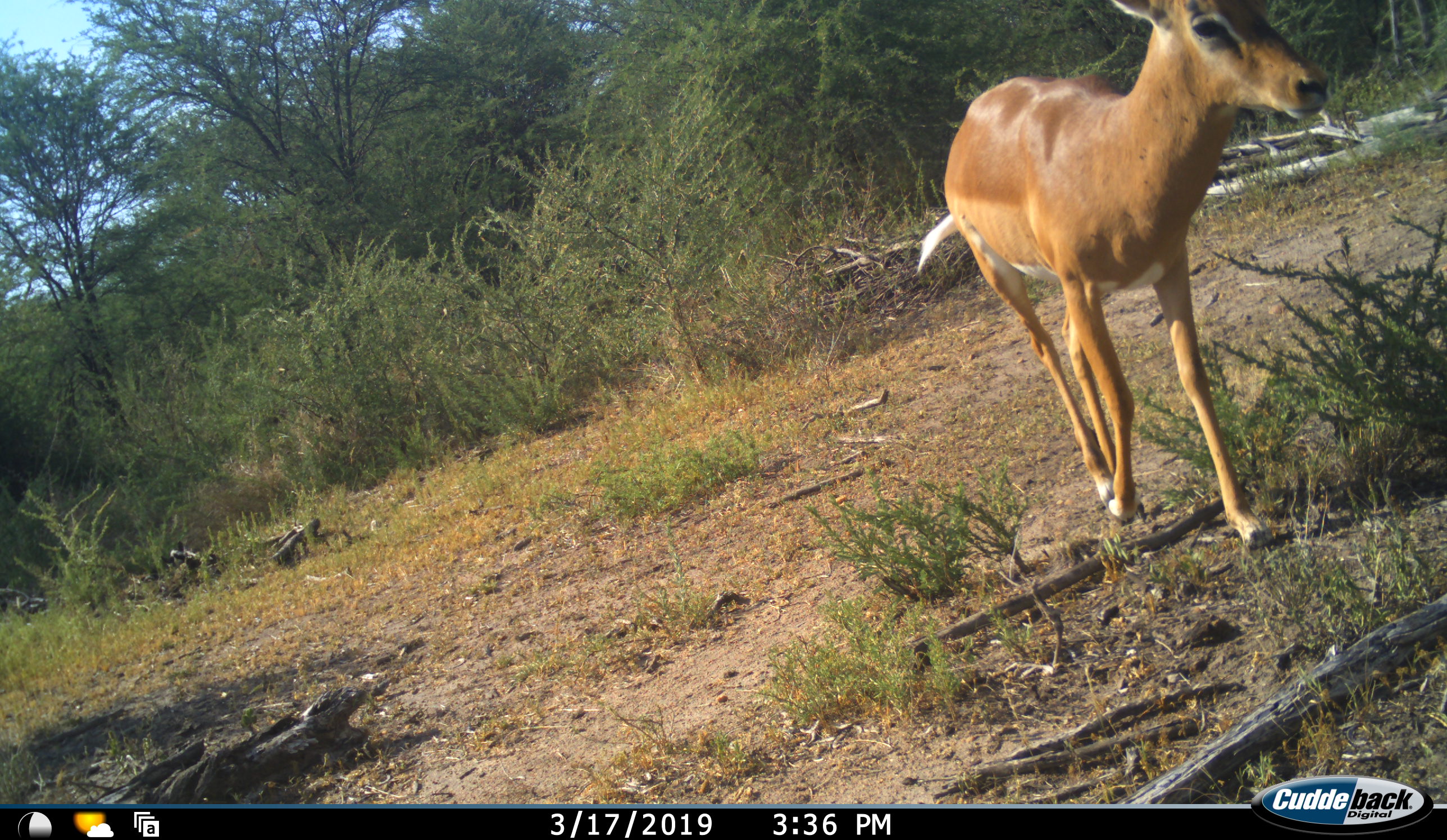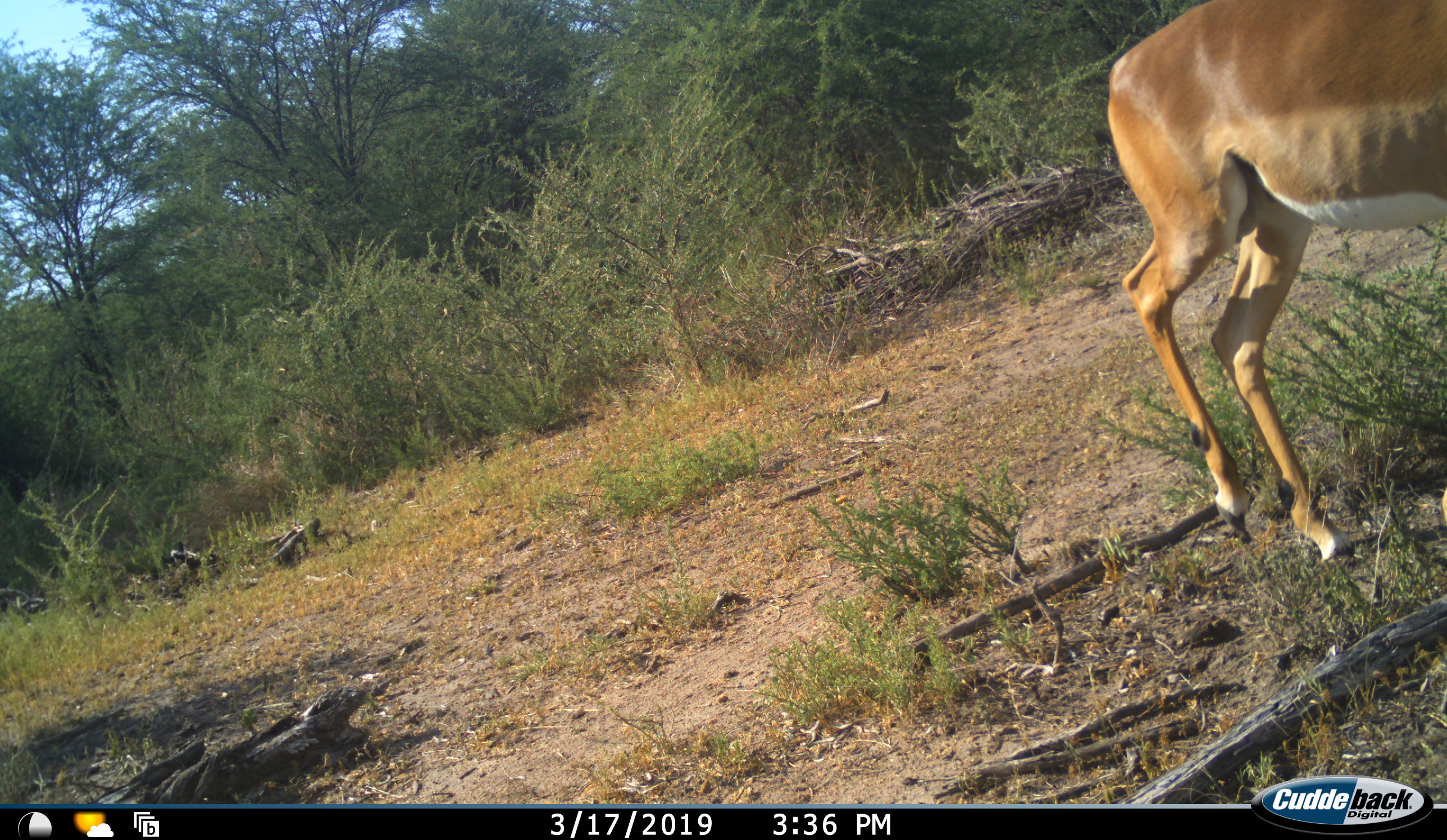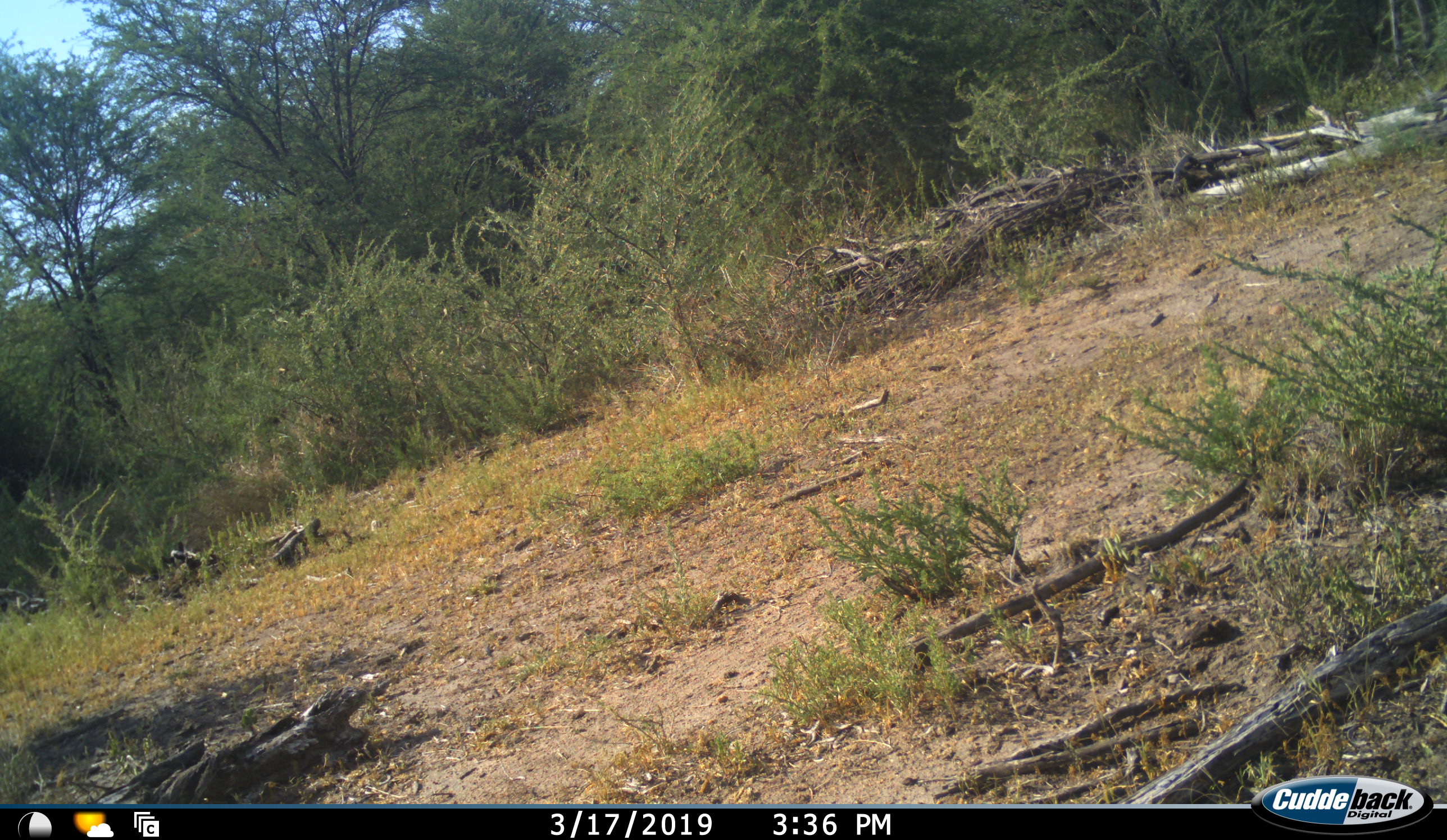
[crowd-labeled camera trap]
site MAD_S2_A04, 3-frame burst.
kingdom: Animalia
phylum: Chordata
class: Mammalia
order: Artiodactyla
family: Bovidae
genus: Aepyceros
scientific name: Aepyceros melampus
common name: impala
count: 1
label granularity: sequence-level